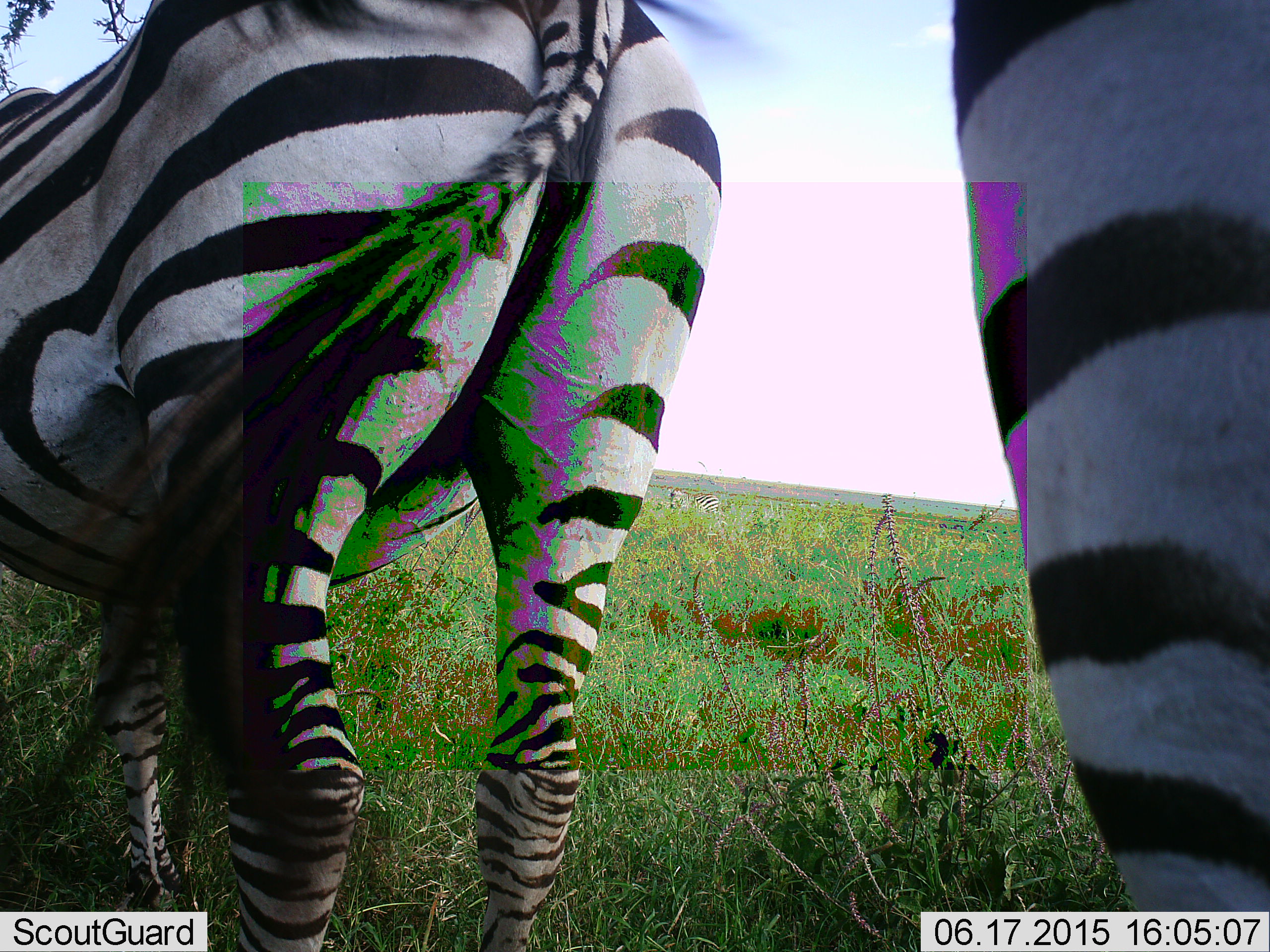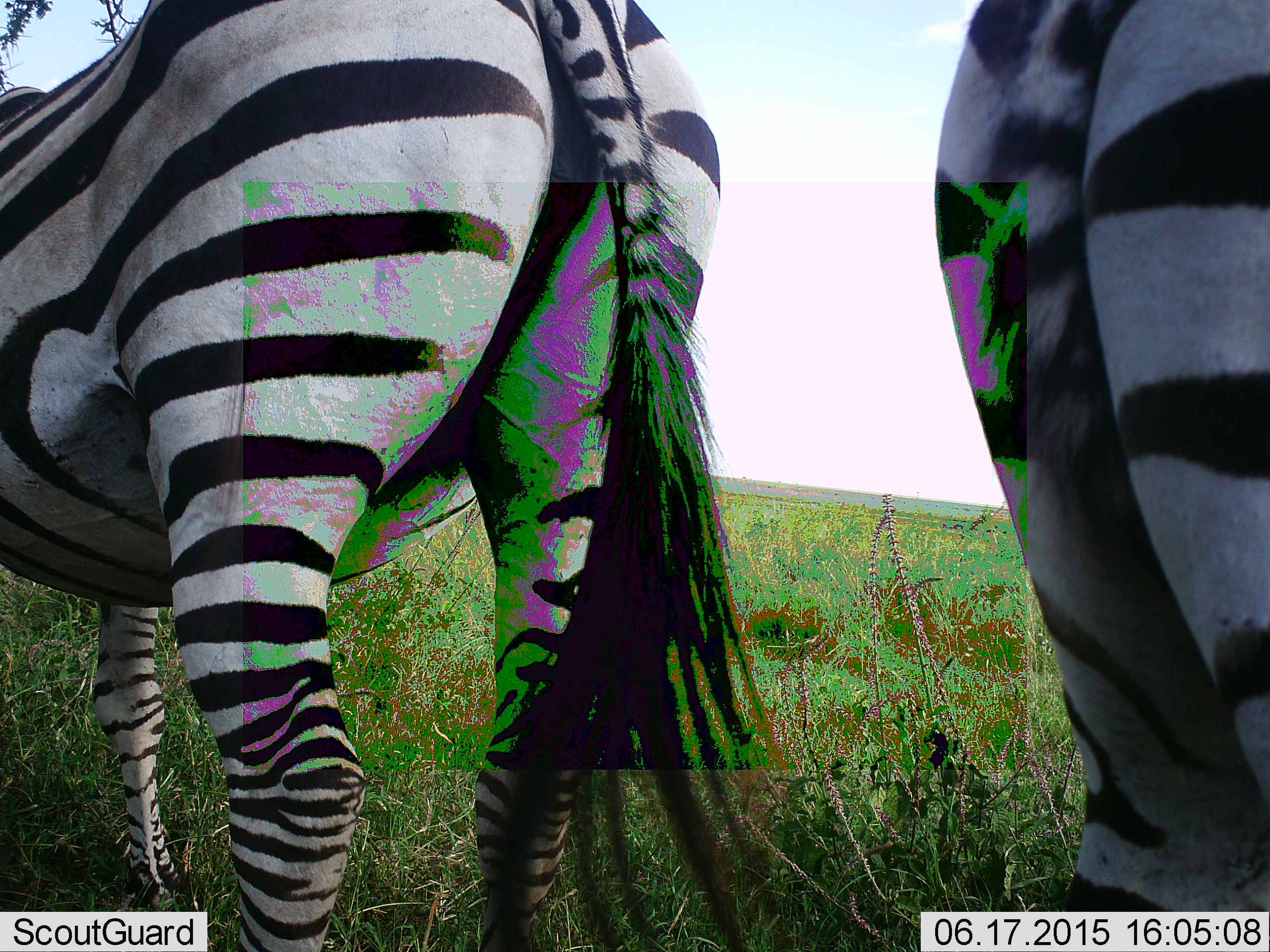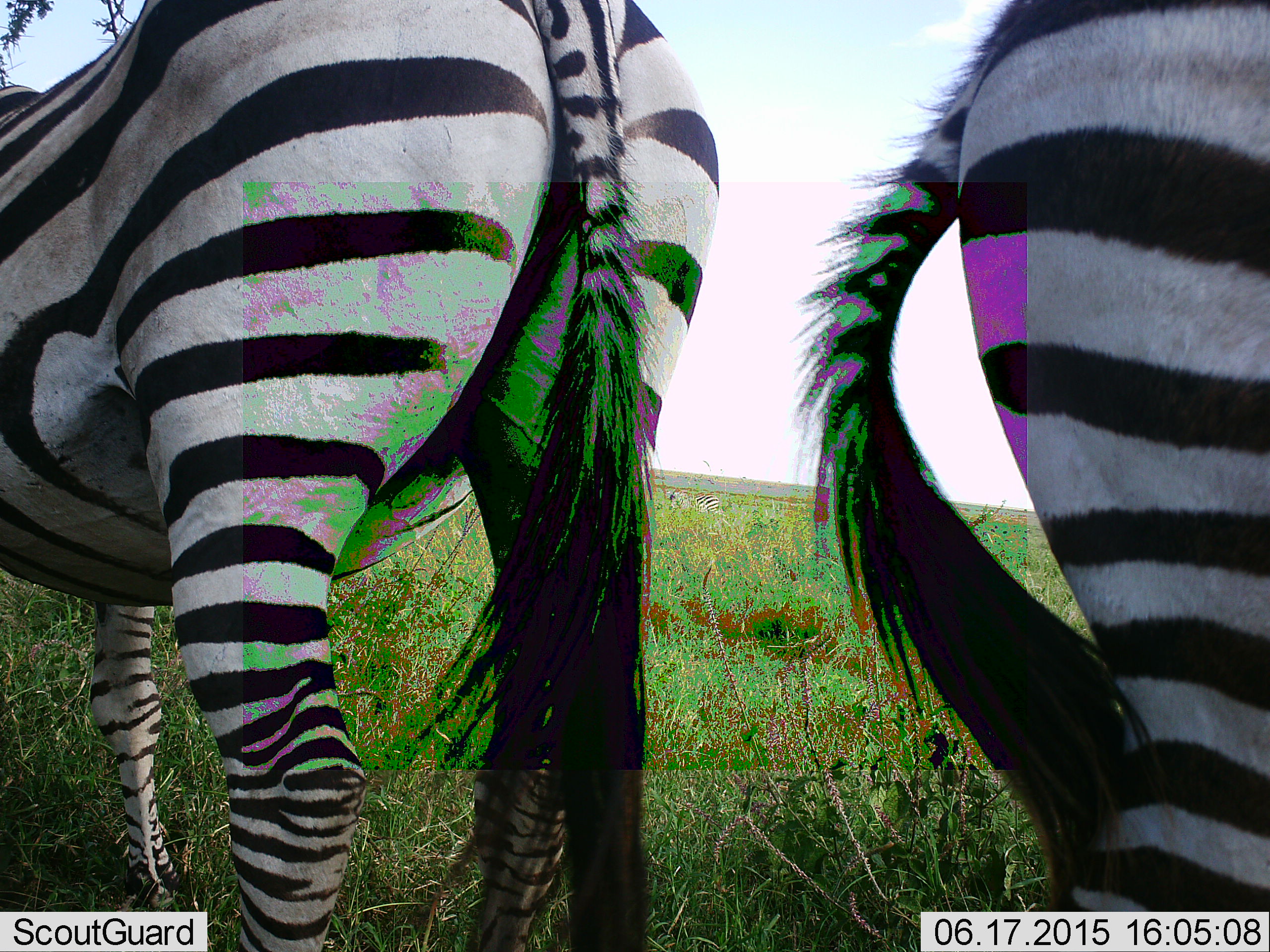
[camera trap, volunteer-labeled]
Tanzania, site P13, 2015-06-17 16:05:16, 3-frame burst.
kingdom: Animalia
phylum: Chordata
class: Mammalia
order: Perissodactyla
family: Equidae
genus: Equus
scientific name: Equus quagga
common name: plains zebra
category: zebra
Zebra (plains zebra) (Equus quagga), count 2. Behavior (volunteer vote fractions): standing 100%, resting 10%, moving 0%, interacting 0%. Young present (vote fraction): 0%. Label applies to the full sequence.